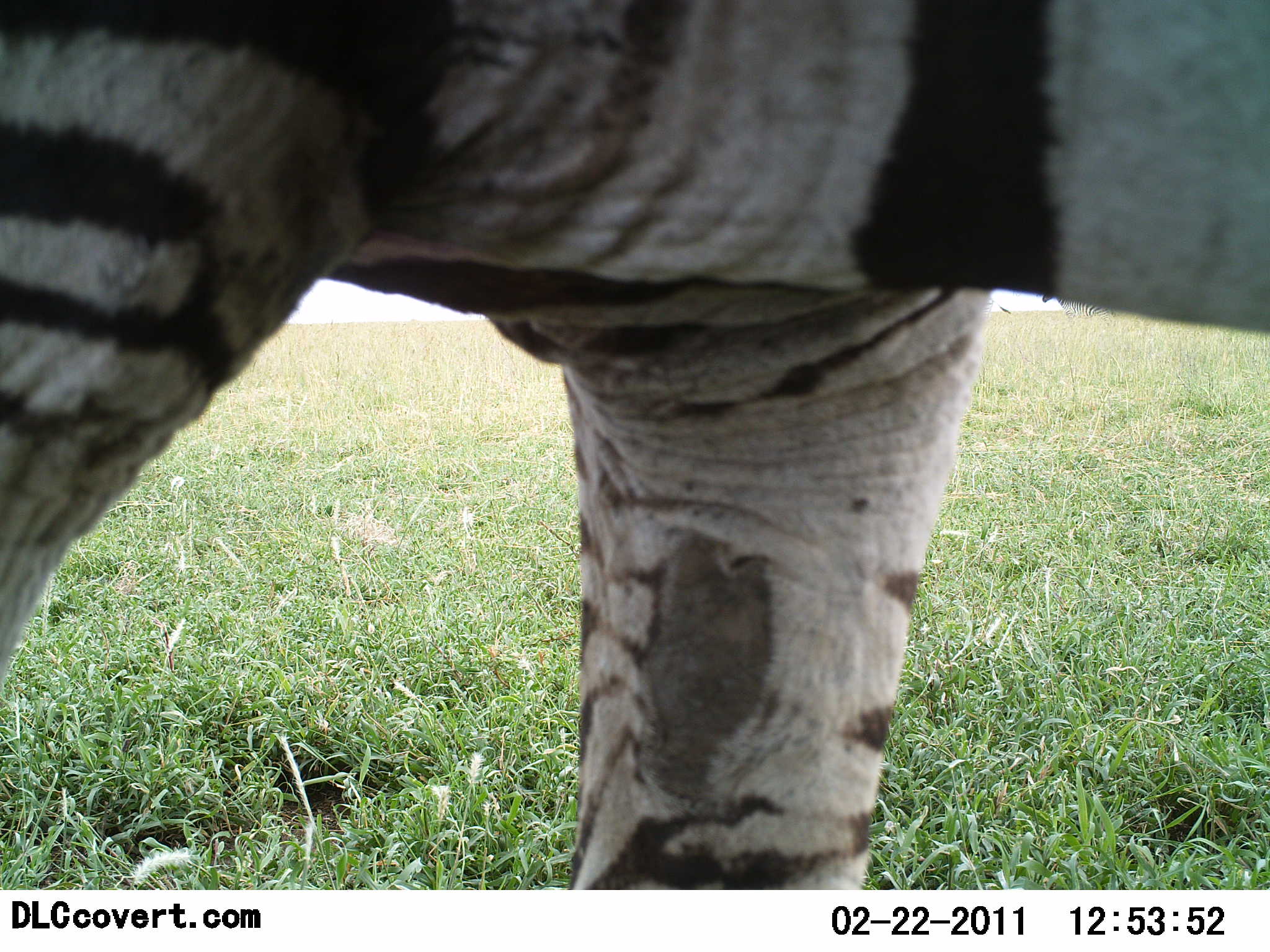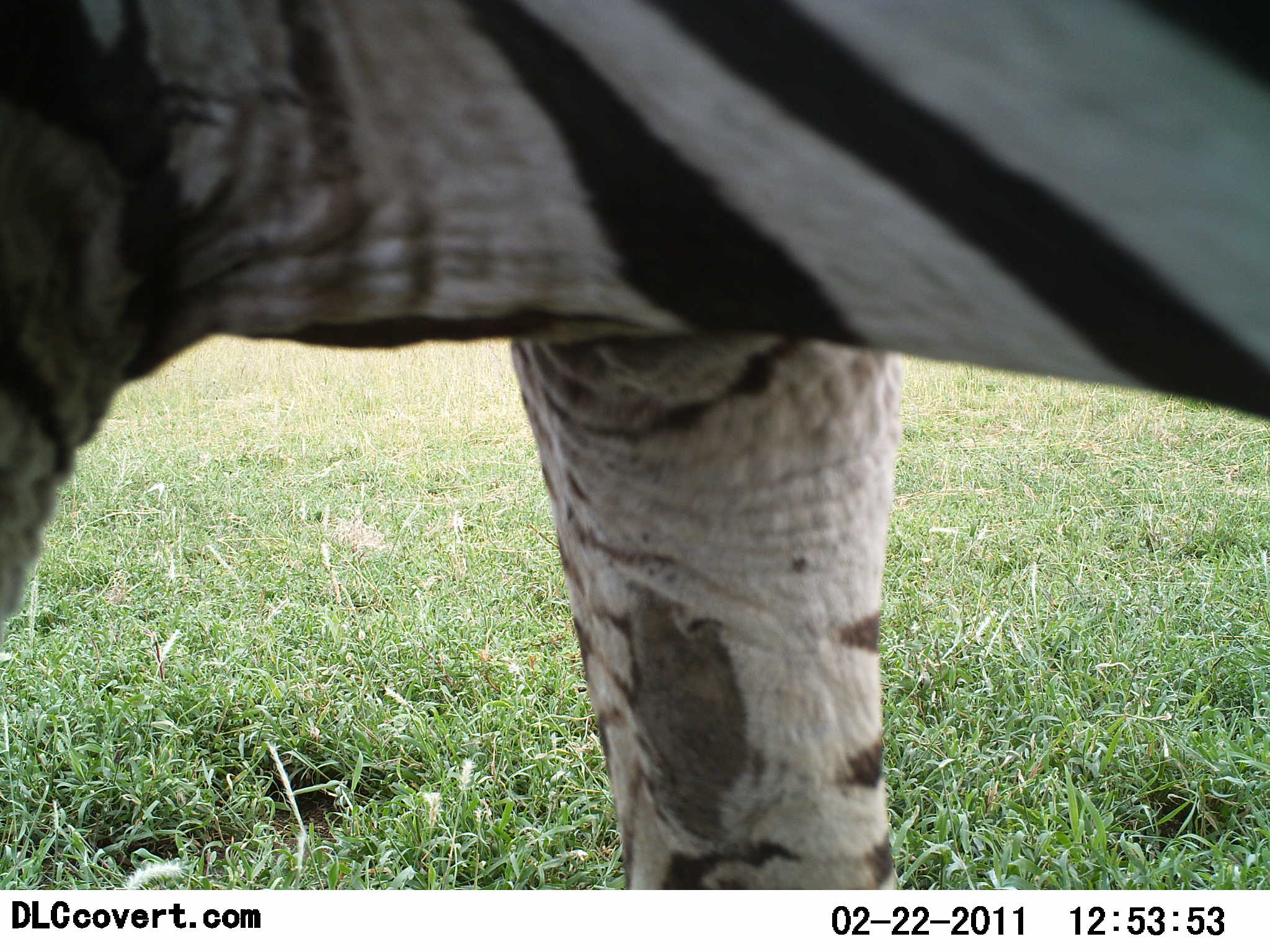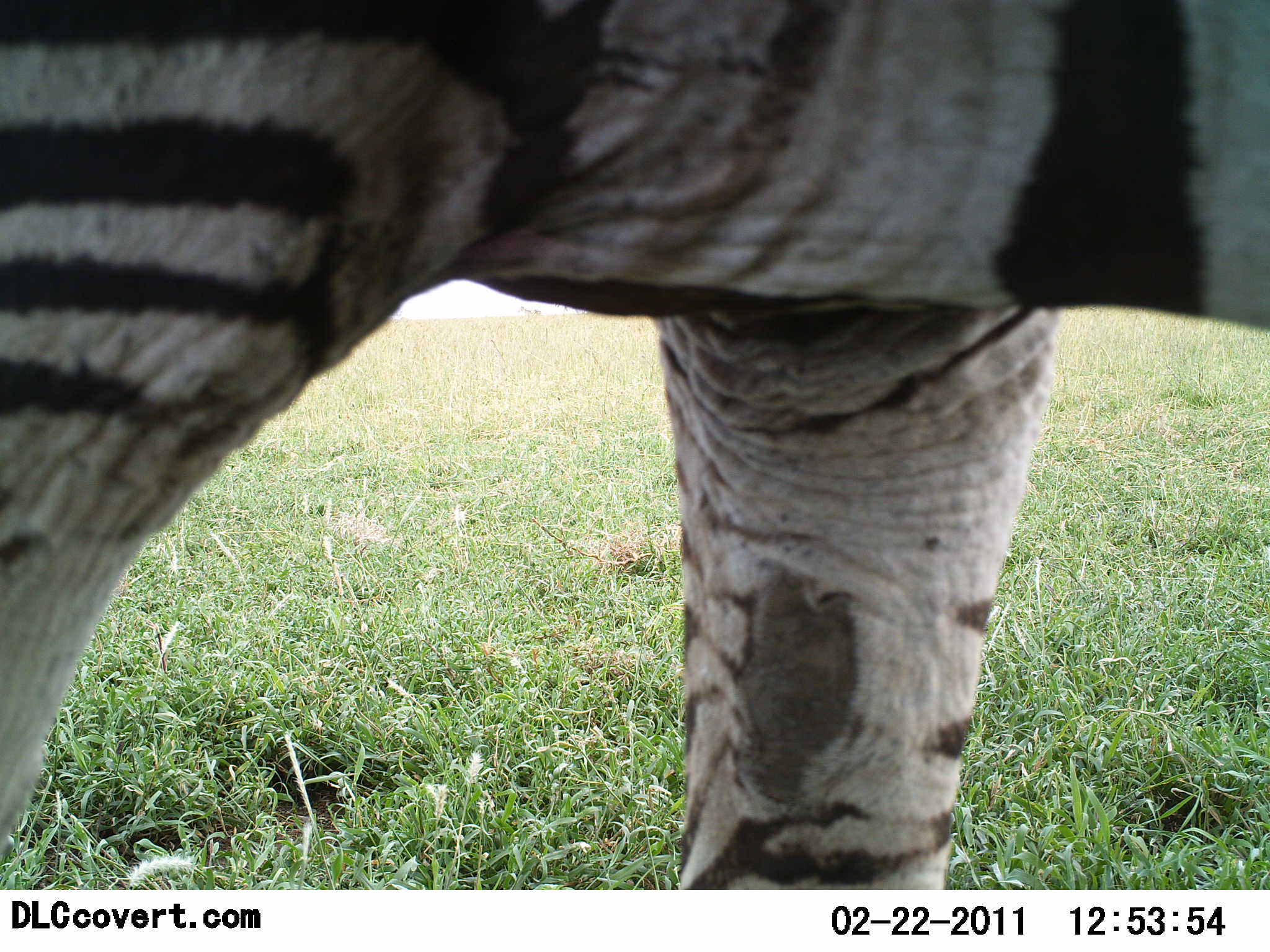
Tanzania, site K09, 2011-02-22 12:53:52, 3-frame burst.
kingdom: Animalia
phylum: Chordata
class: Mammalia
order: Perissodactyla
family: Equidae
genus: Equus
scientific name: Equus quagga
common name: plains zebra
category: zebra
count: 1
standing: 54%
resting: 0%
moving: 31%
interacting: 8%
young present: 0%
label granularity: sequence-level